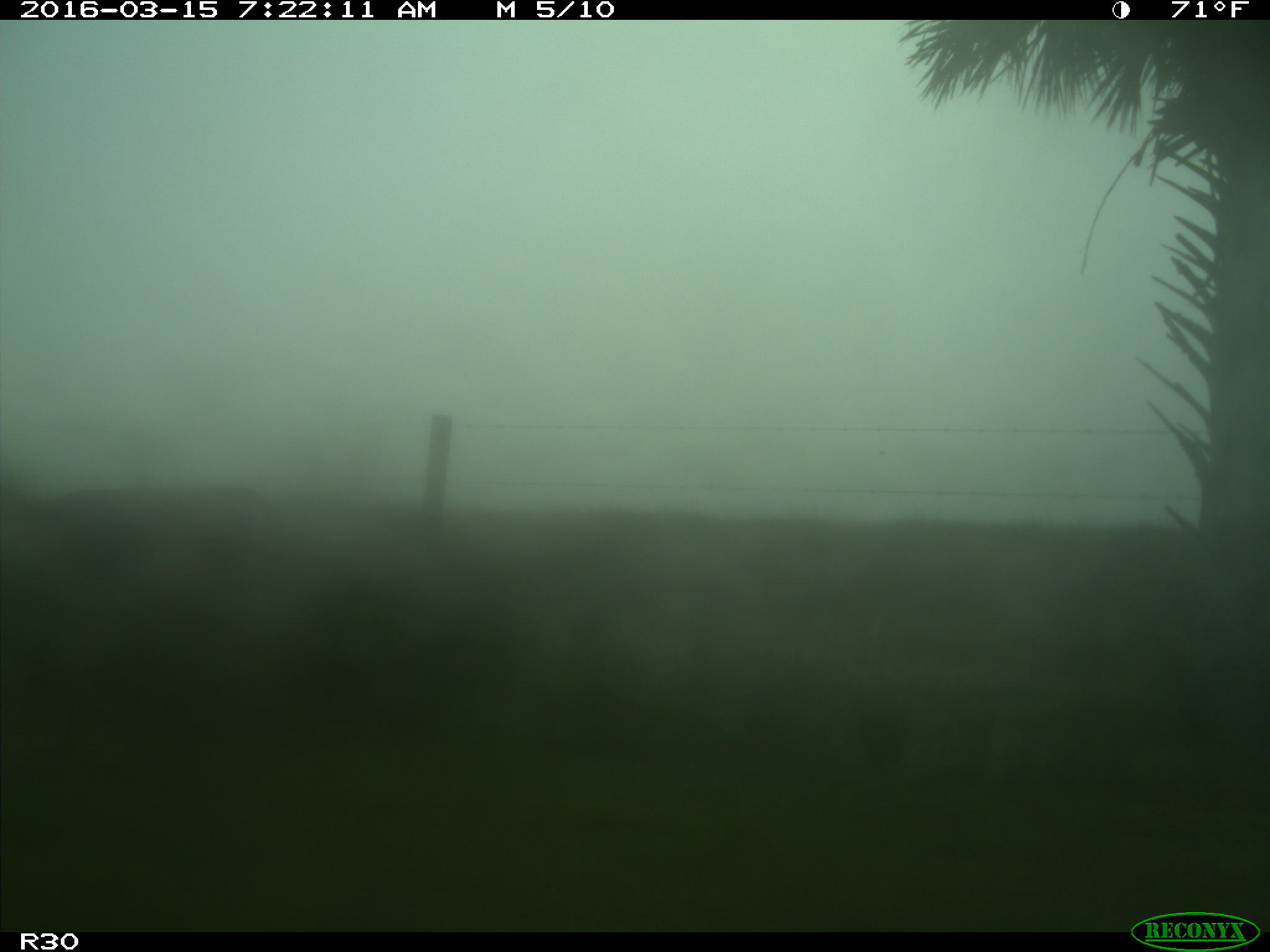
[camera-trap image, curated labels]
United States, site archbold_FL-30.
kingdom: Animalia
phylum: Chordata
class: Mammalia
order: Artiodactyla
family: Cervidae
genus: Odocoileus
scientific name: Odocoileus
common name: deer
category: unidentified deer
Unidentified deer (deer) (Odocoileus).